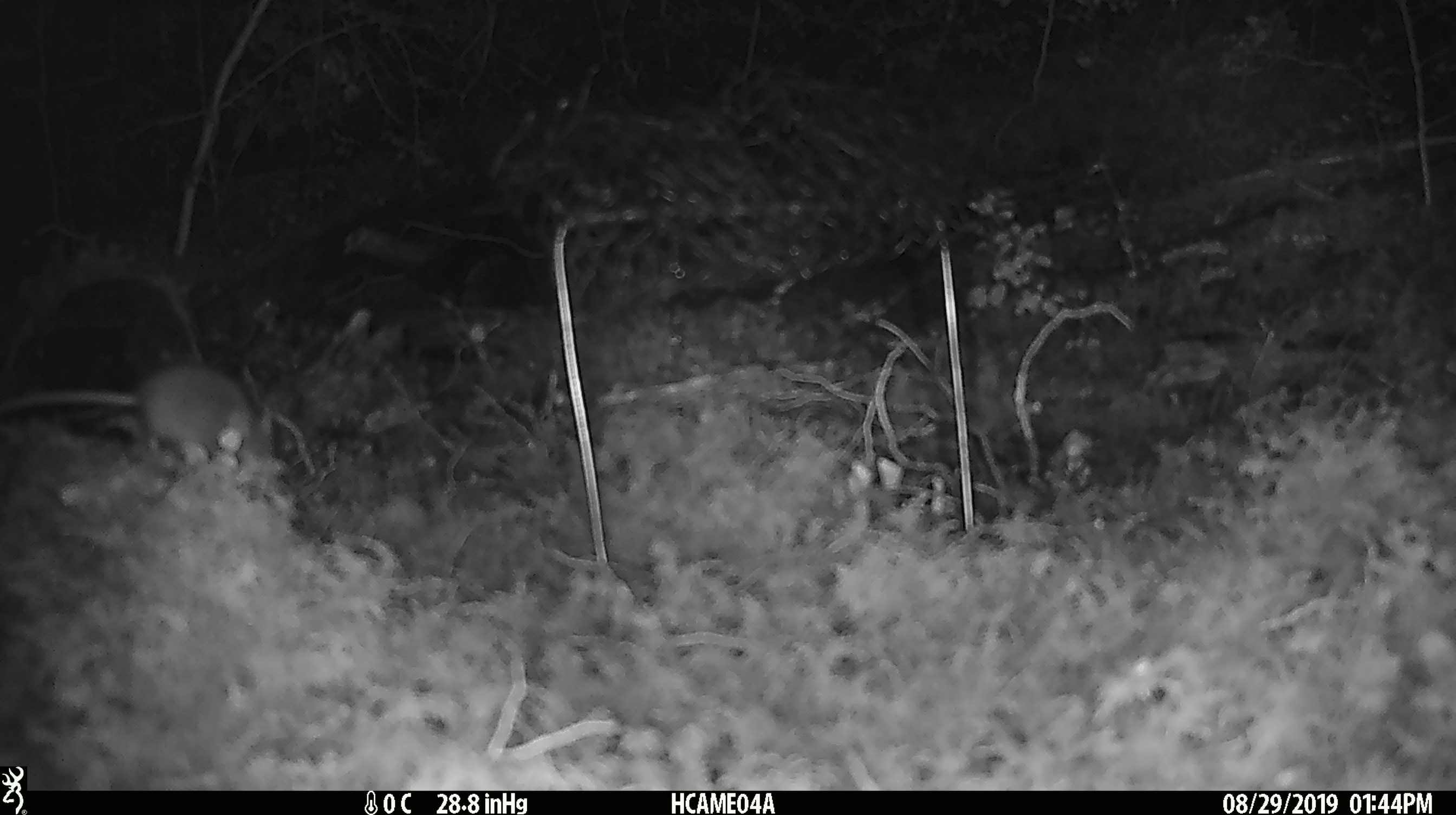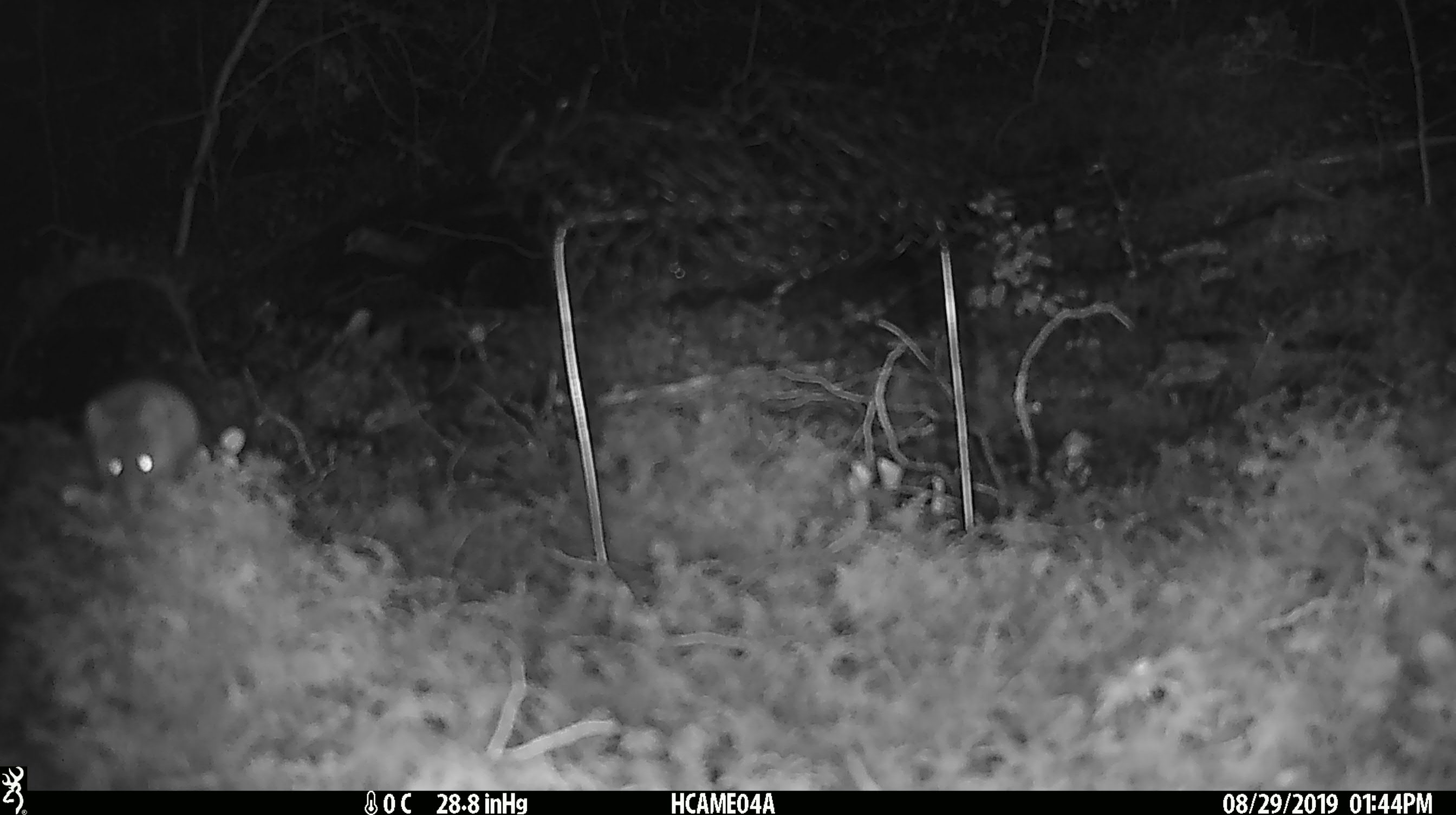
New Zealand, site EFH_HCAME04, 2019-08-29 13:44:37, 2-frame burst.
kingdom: Animalia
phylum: Chordata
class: Mammalia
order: Rodentia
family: Muridae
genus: Mus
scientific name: Mus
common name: mouse